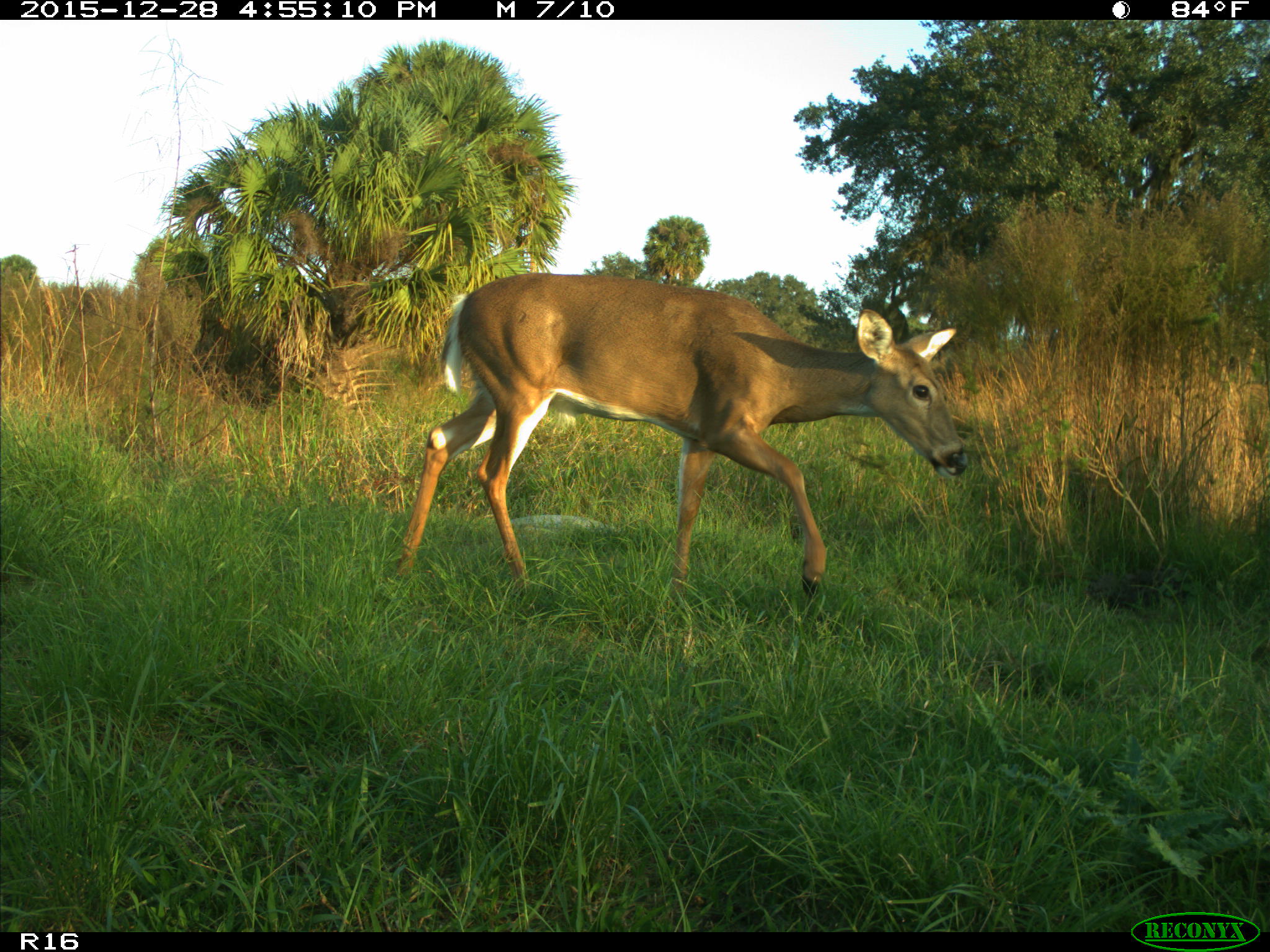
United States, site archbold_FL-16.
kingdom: Animalia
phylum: Chordata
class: Mammalia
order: Artiodactyla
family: Cervidae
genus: Odocoileus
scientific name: Odocoileus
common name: deer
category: unidentified deer